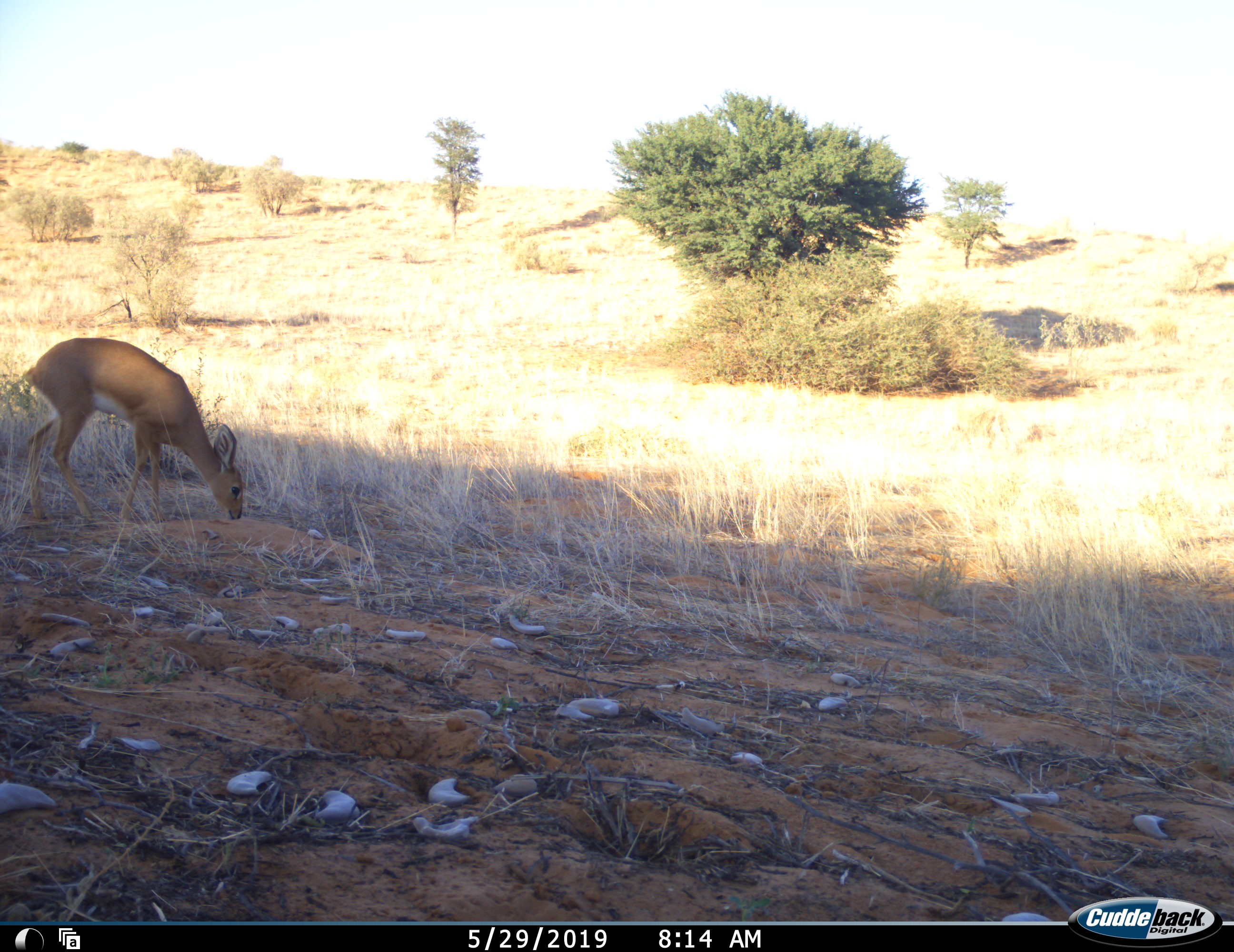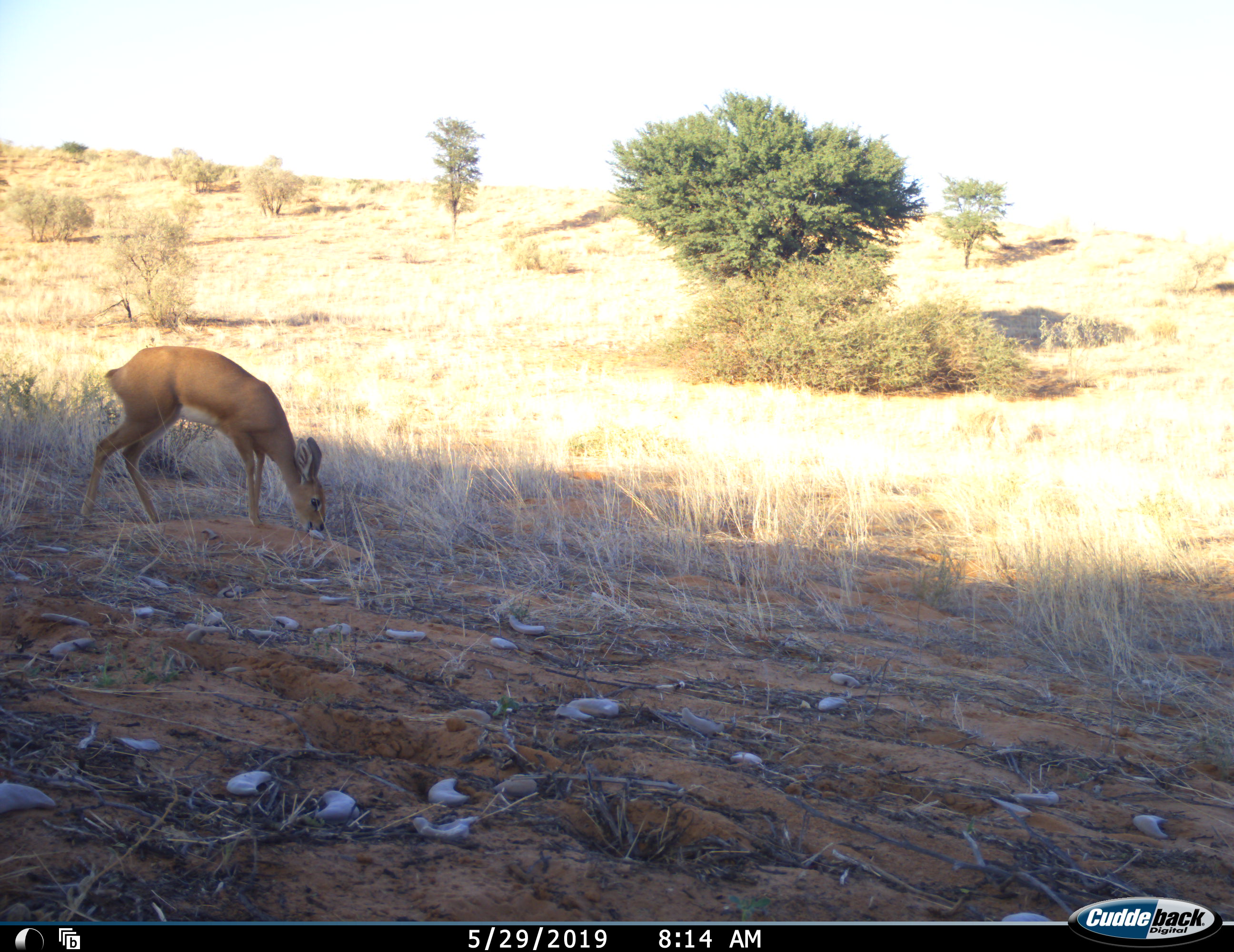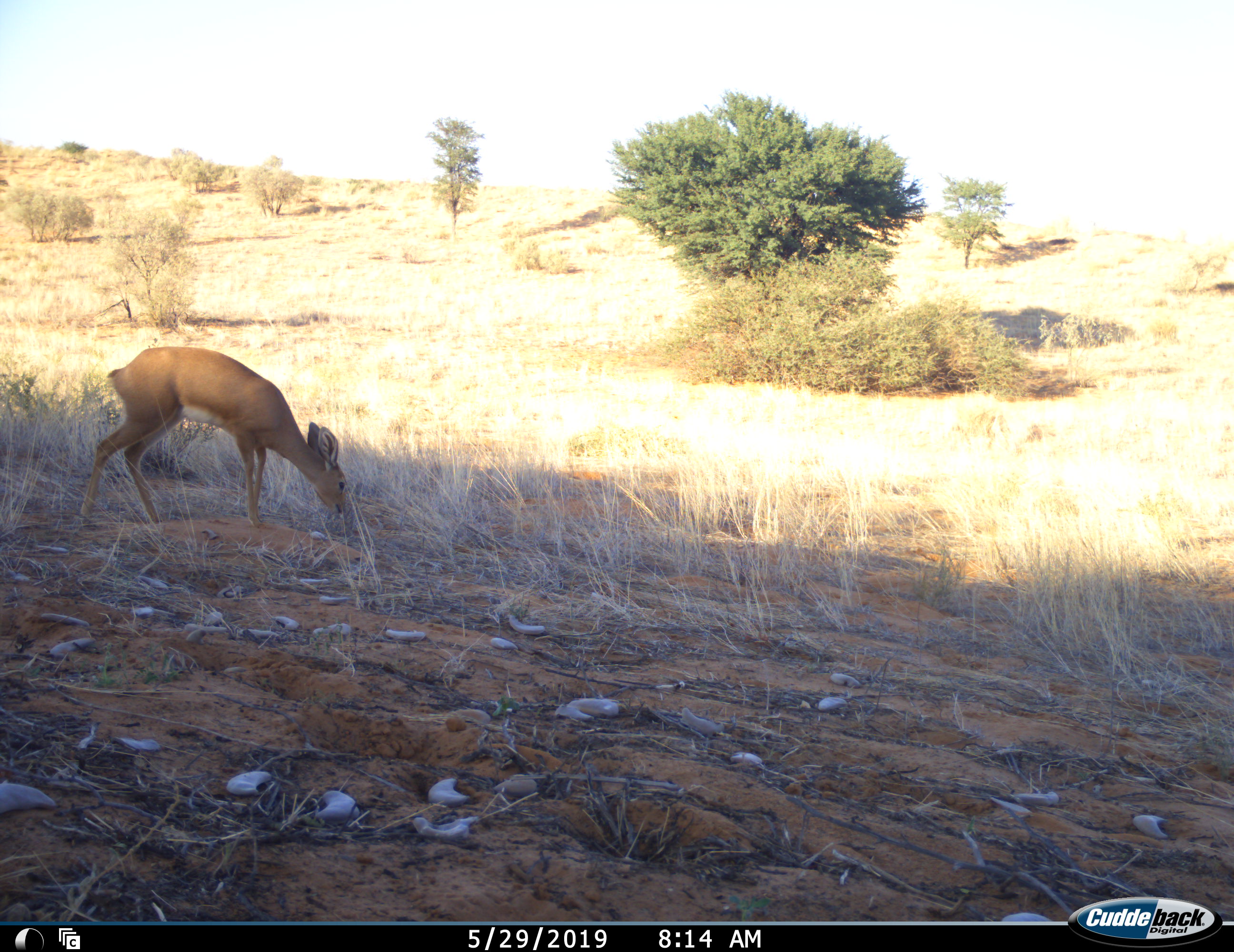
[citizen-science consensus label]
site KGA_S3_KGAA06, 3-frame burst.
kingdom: Animalia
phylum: Chordata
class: Mammalia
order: Artiodactyla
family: Bovidae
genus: Raphicerus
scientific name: Raphicerus campestris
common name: steenbok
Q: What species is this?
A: Steenbok (Raphicerus campestris).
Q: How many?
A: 1.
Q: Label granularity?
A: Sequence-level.